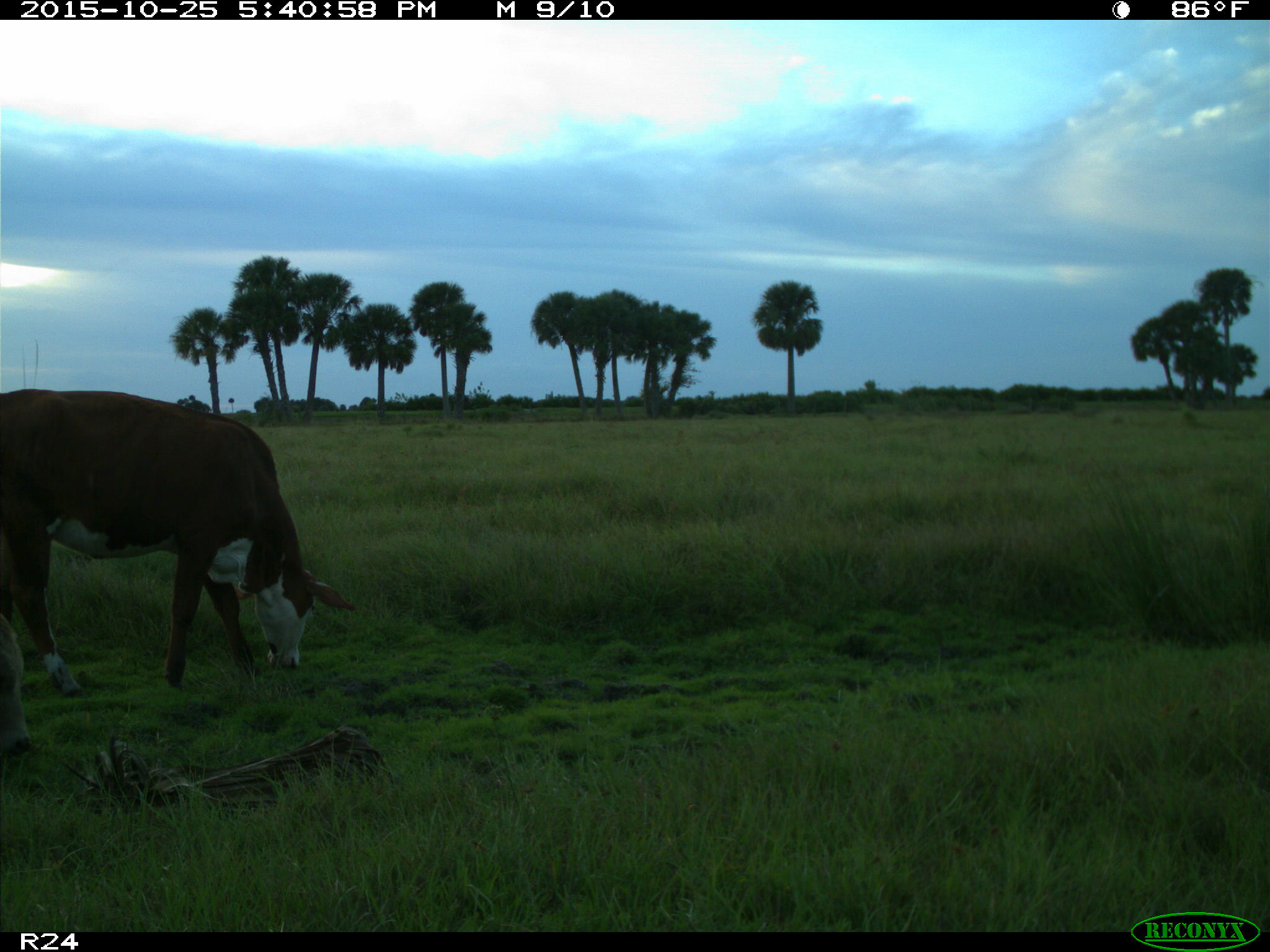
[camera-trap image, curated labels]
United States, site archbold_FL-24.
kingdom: Animalia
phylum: Chordata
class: Mammalia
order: Artiodactyla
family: Bovidae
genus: Bos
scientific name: Bos taurus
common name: domestic cow